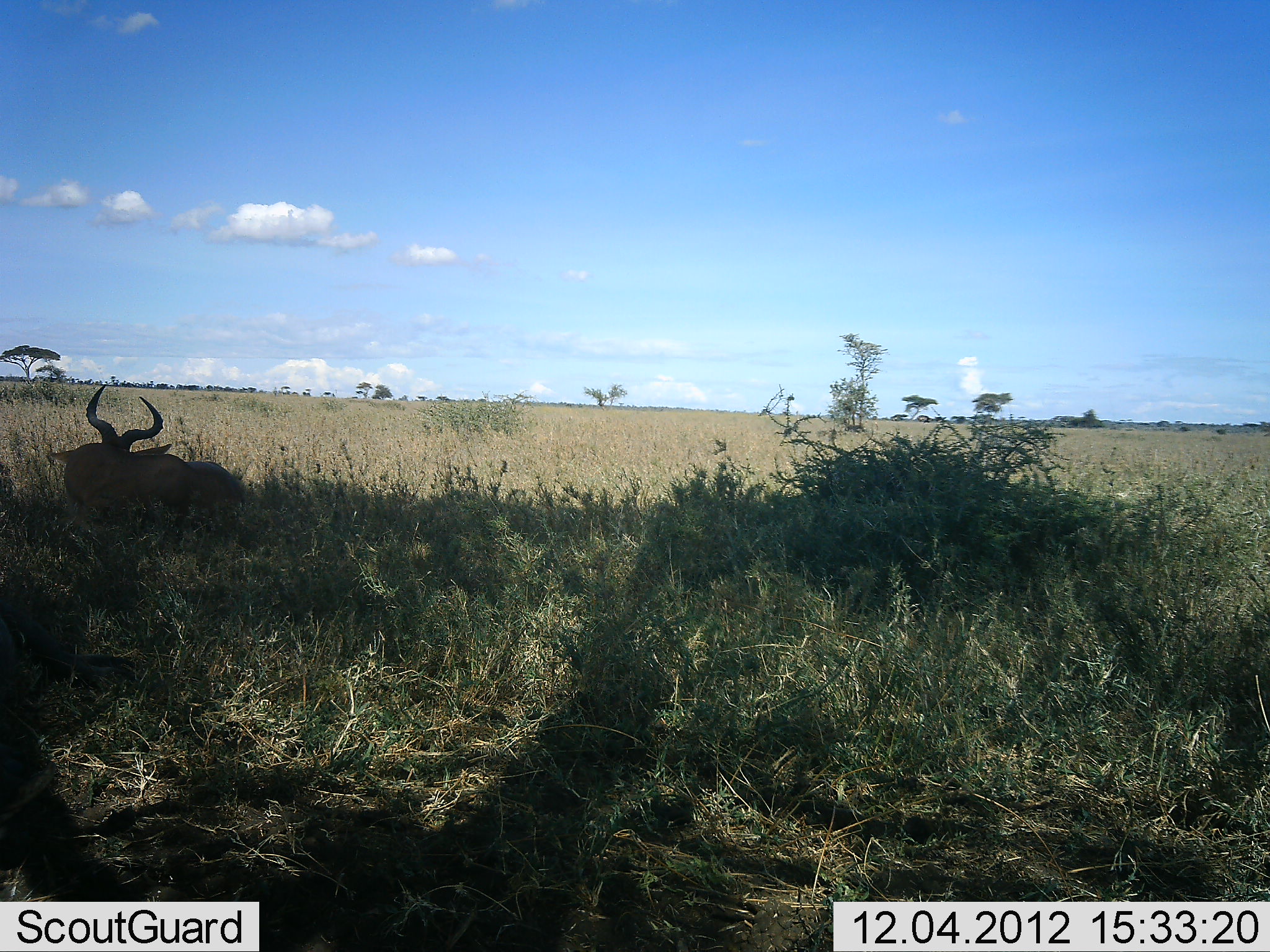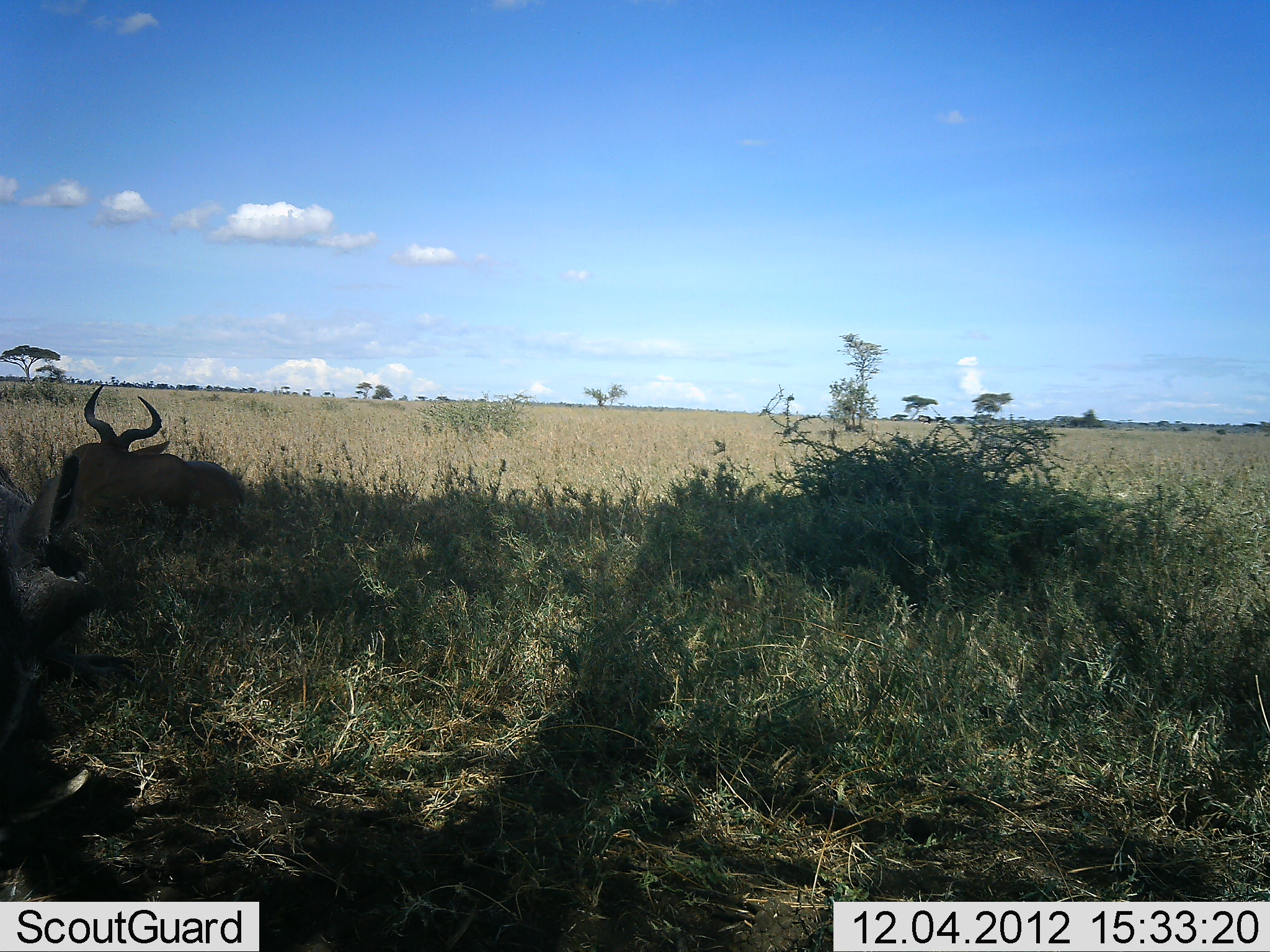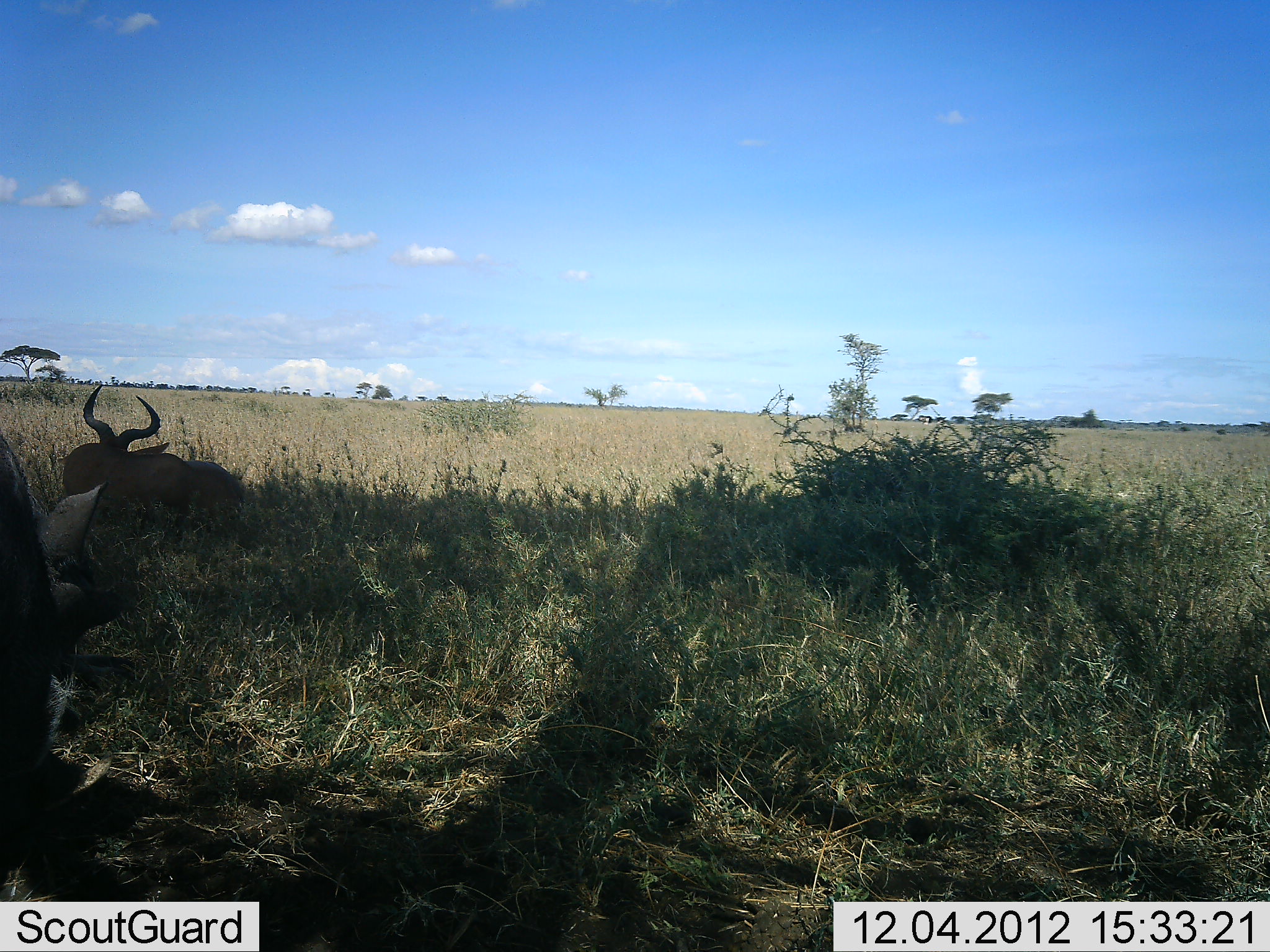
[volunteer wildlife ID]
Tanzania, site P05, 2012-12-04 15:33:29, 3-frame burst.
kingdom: Animalia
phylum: Chordata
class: Mammalia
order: Artiodactyla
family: Bovidae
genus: Alcelaphus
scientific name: Alcelaphus buselaphus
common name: hartebeest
Hartebeest (Alcelaphus buselaphus), count 1. Behavior (volunteer vote fractions): standing 0%, resting 100%, moving 0%, interacting 0%. Young present (vote fraction): 0%. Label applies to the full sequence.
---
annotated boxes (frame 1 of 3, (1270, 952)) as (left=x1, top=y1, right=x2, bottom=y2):
animal: (left=0, top=578, right=135, bottom=780); (left=49, top=384, right=215, bottom=517); (left=42, top=441, right=247, bottom=519)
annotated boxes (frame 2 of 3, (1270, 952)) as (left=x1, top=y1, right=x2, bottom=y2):
animal: (left=0, top=475, right=136, bottom=760); (left=59, top=384, right=192, bottom=518); (left=59, top=439, right=245, bottom=517)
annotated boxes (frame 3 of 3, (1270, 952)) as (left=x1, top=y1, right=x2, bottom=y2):
animal: (left=0, top=428, right=144, bottom=818); (left=61, top=384, right=199, bottom=510); (left=48, top=439, right=243, bottom=512)